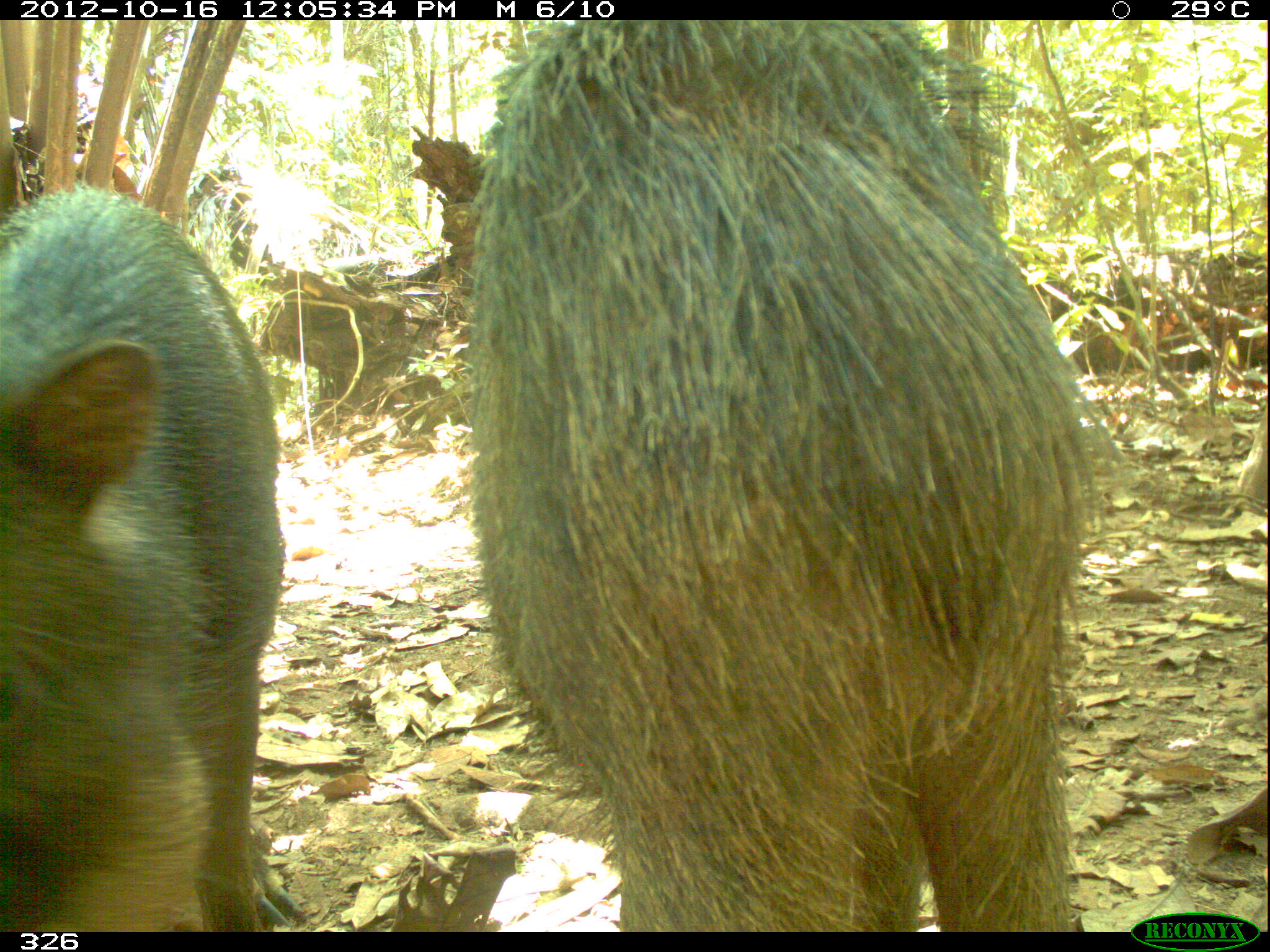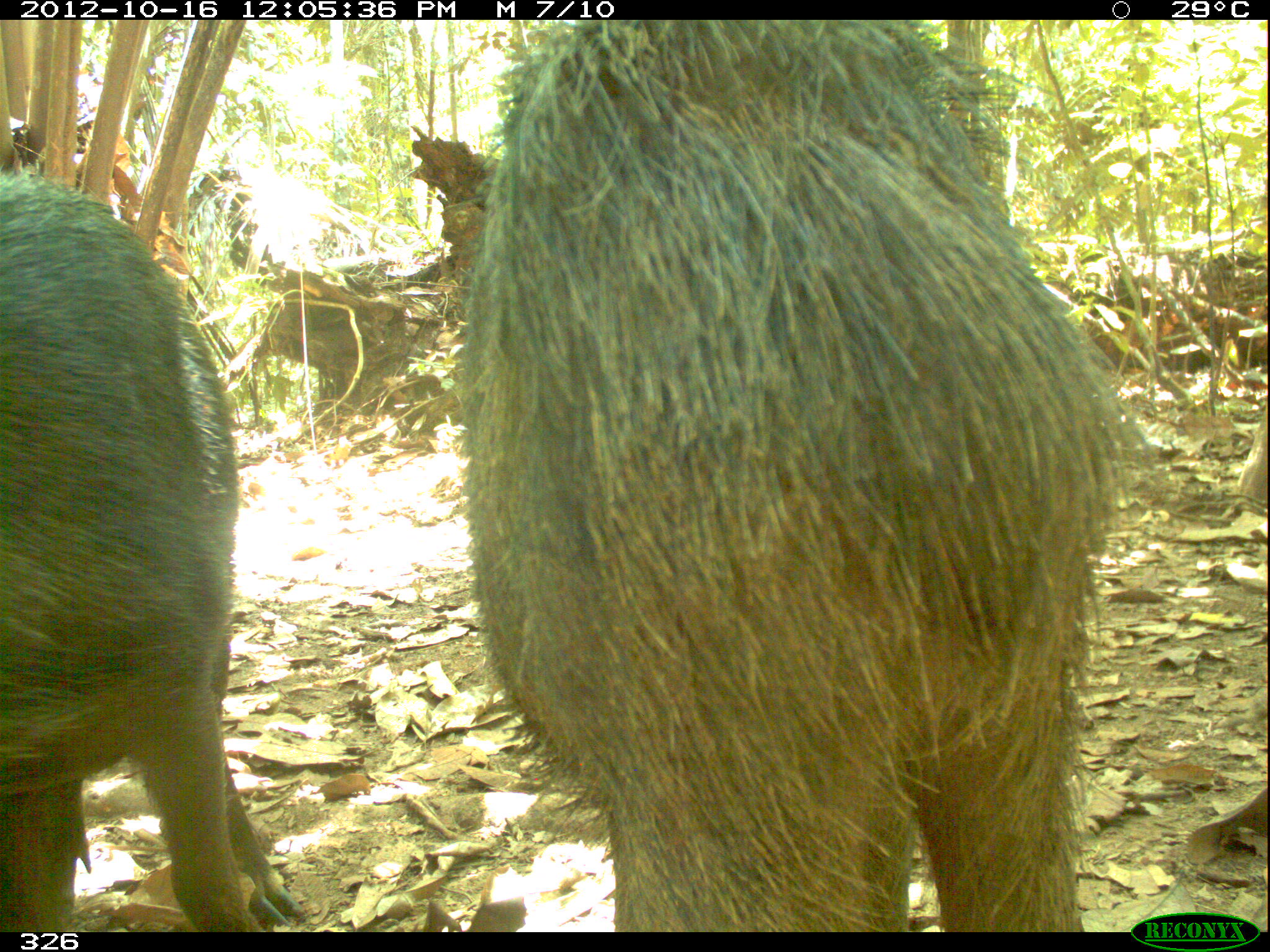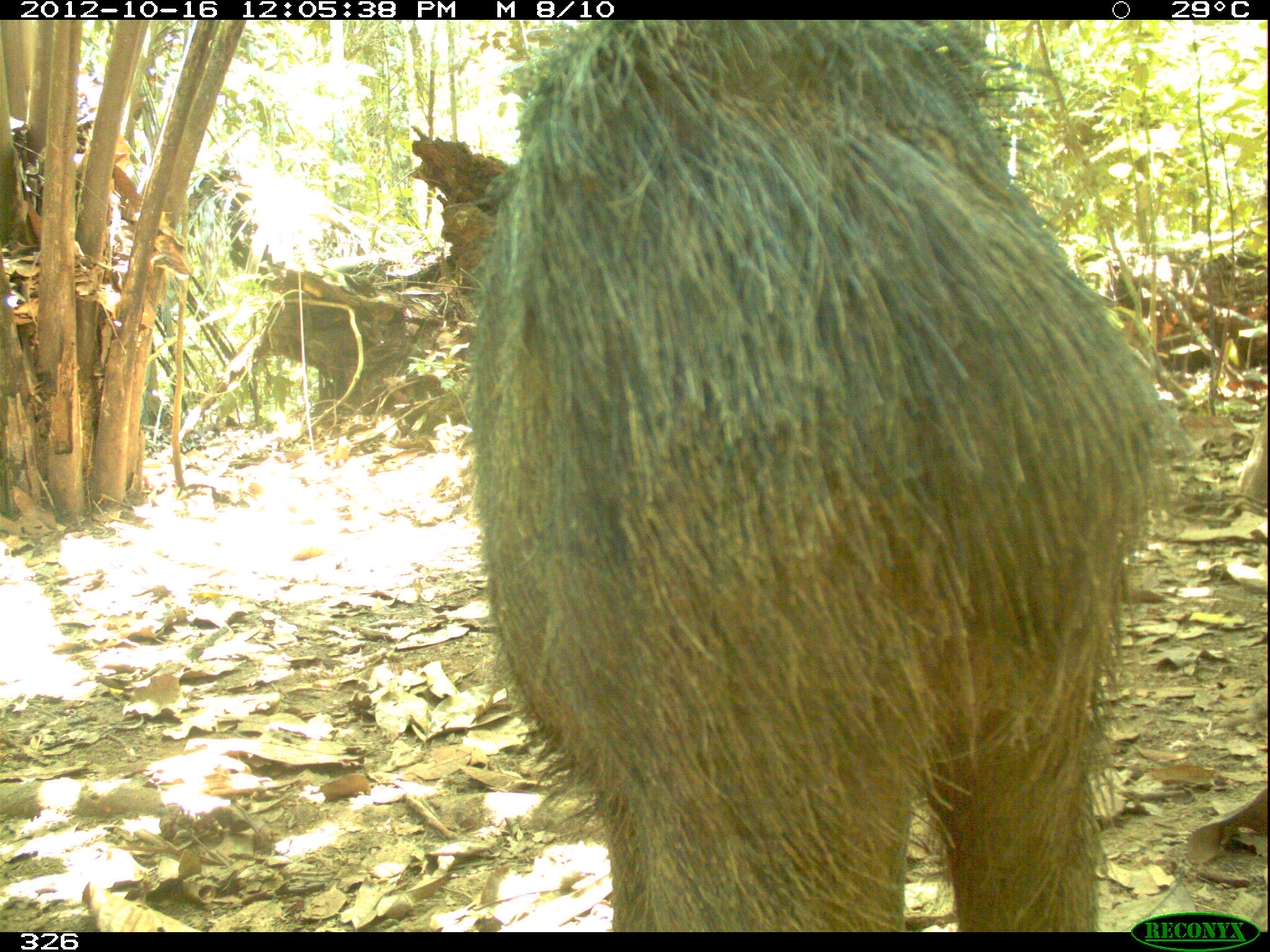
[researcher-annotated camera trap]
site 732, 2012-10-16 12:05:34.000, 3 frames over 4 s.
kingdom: Animalia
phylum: Chordata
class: Mammalia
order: Artiodactyla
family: Tayassuidae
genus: Tayassu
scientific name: Tayassu pecari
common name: white-lipped peccary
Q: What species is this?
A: Tayassu pecari (white-lipped peccary).